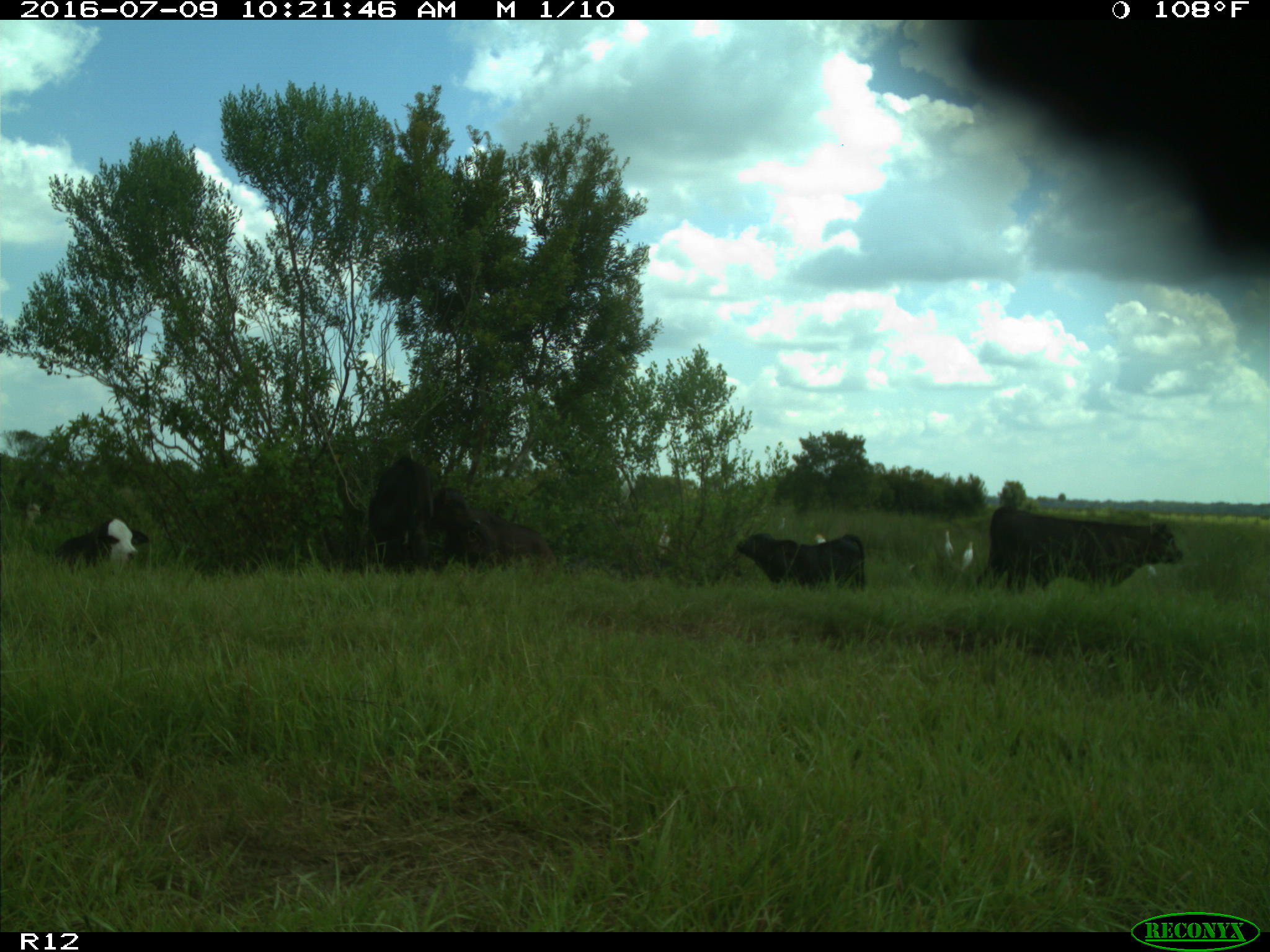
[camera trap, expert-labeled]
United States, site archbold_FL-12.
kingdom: Animalia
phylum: Chordata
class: Mammalia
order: Artiodactyla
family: Bovidae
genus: Bos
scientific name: Bos taurus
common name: domestic cow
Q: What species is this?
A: Bos taurus (domestic cow).